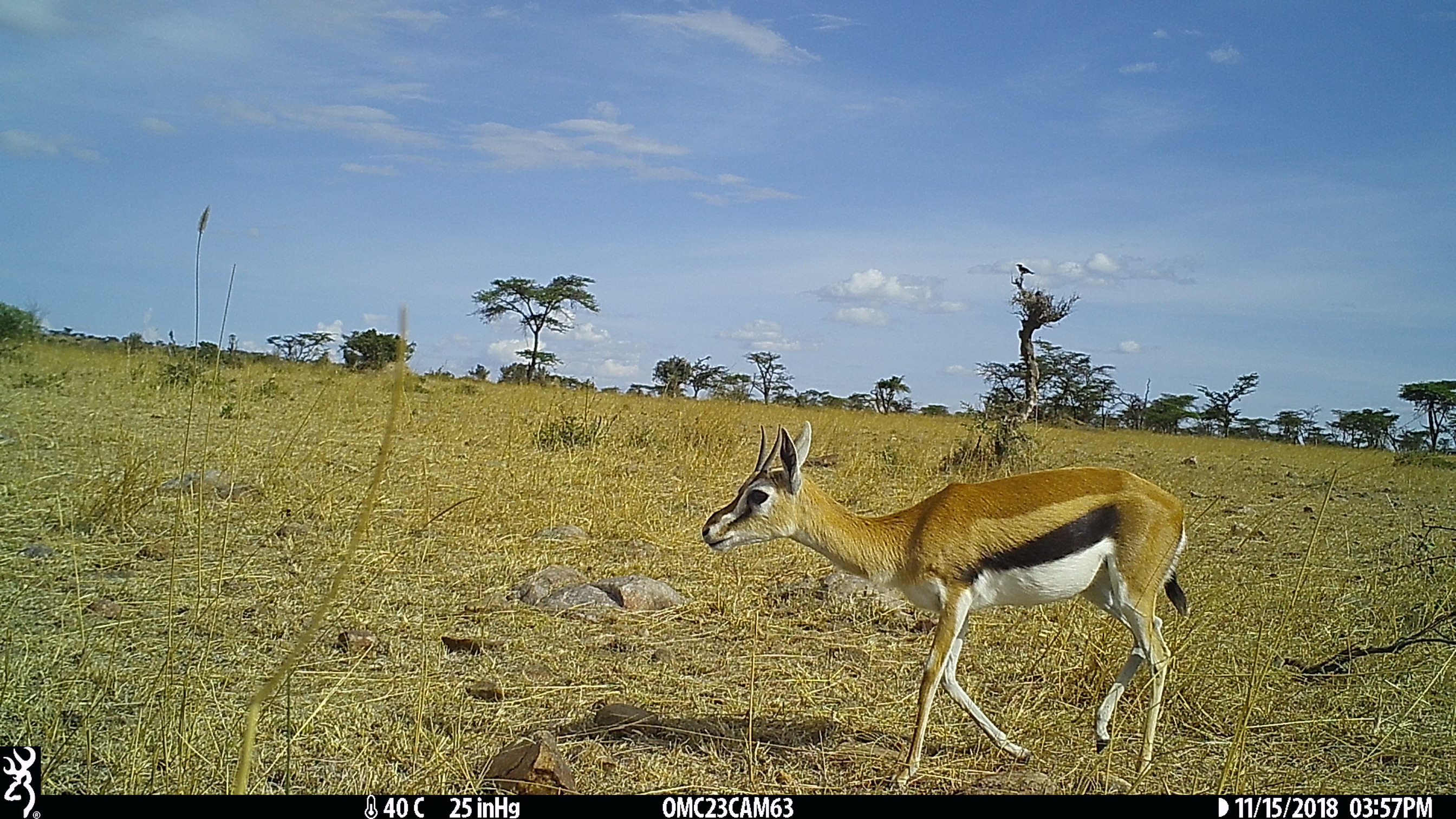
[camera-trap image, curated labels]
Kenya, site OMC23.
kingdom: Animalia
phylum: Chordata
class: Mammalia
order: Artiodactyla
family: Bovidae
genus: Eudorcas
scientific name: Eudorcas thomsonii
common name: thomon's gazelle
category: gazelle thomsons